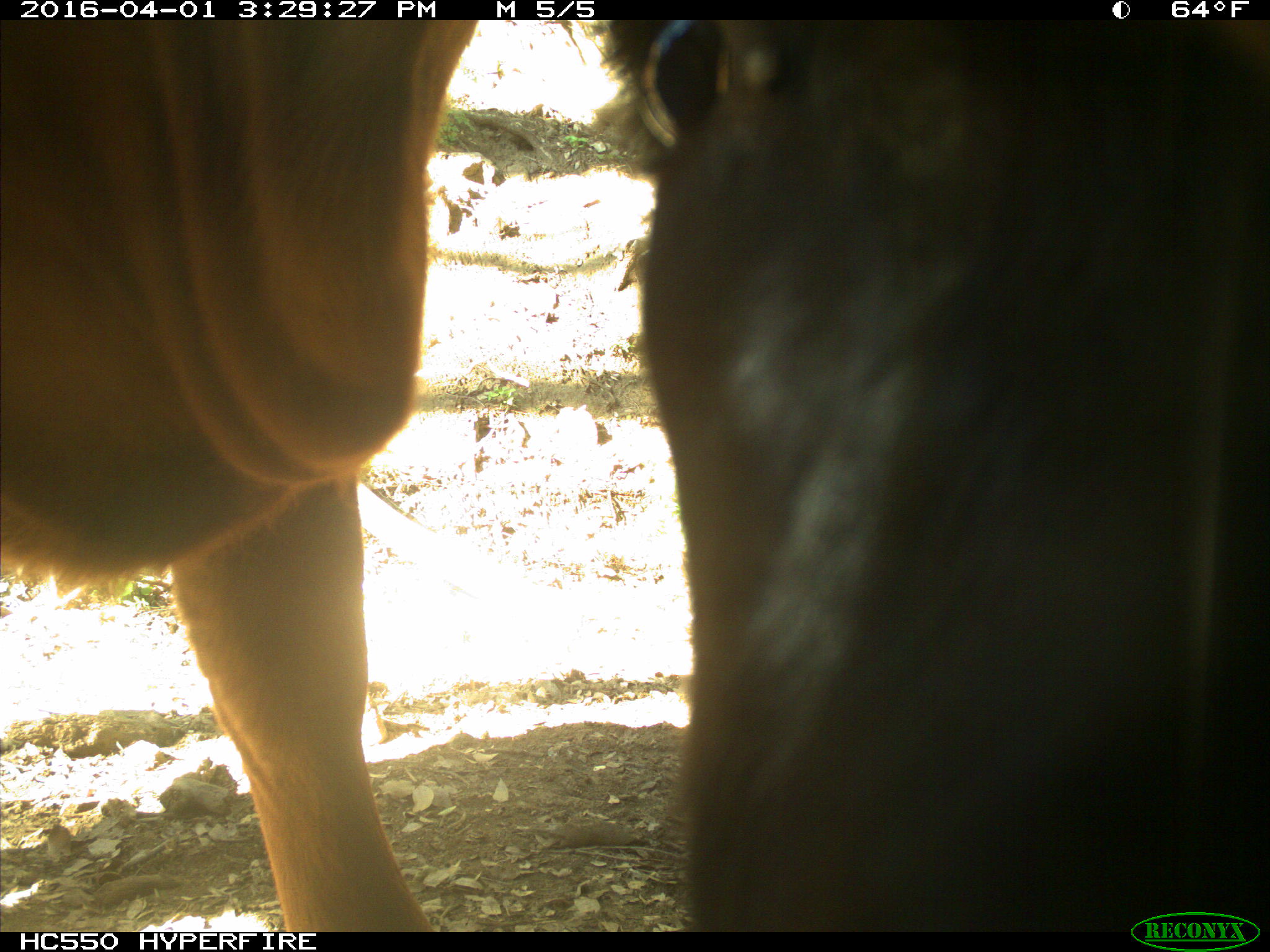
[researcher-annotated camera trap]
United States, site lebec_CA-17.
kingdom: Animalia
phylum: Chordata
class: Mammalia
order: Artiodactyla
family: Bovidae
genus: Bos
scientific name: Bos taurus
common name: domestic cow